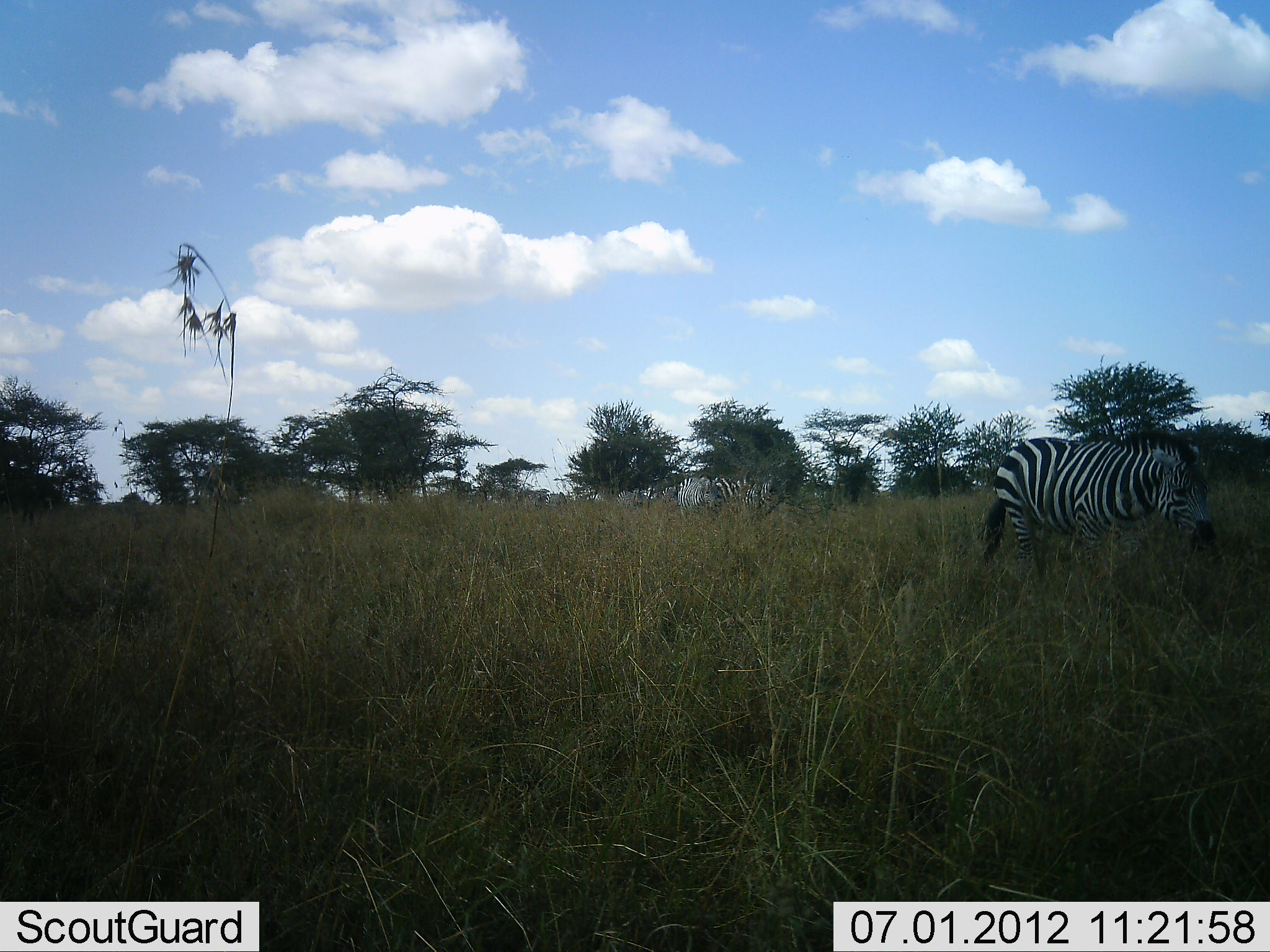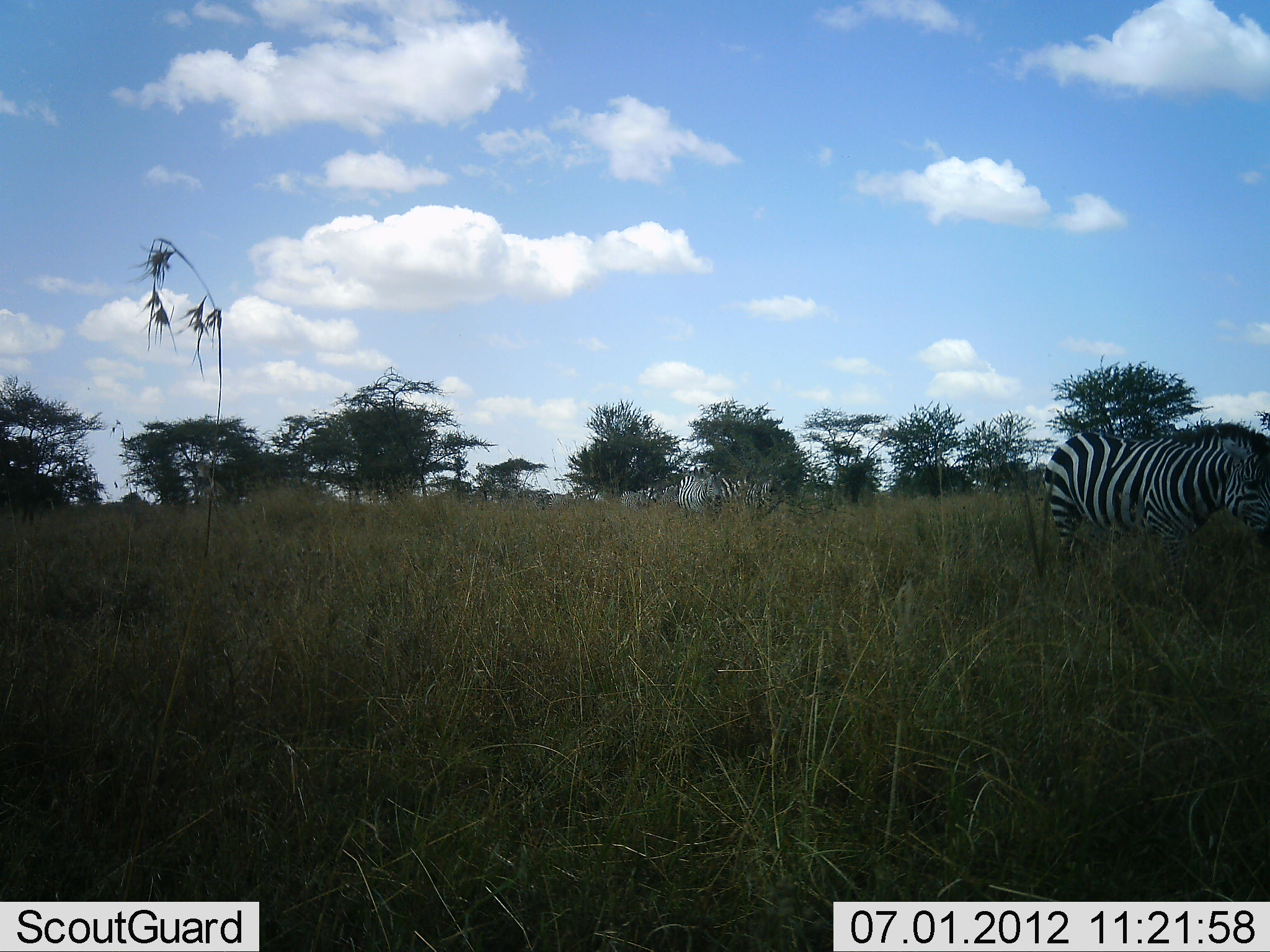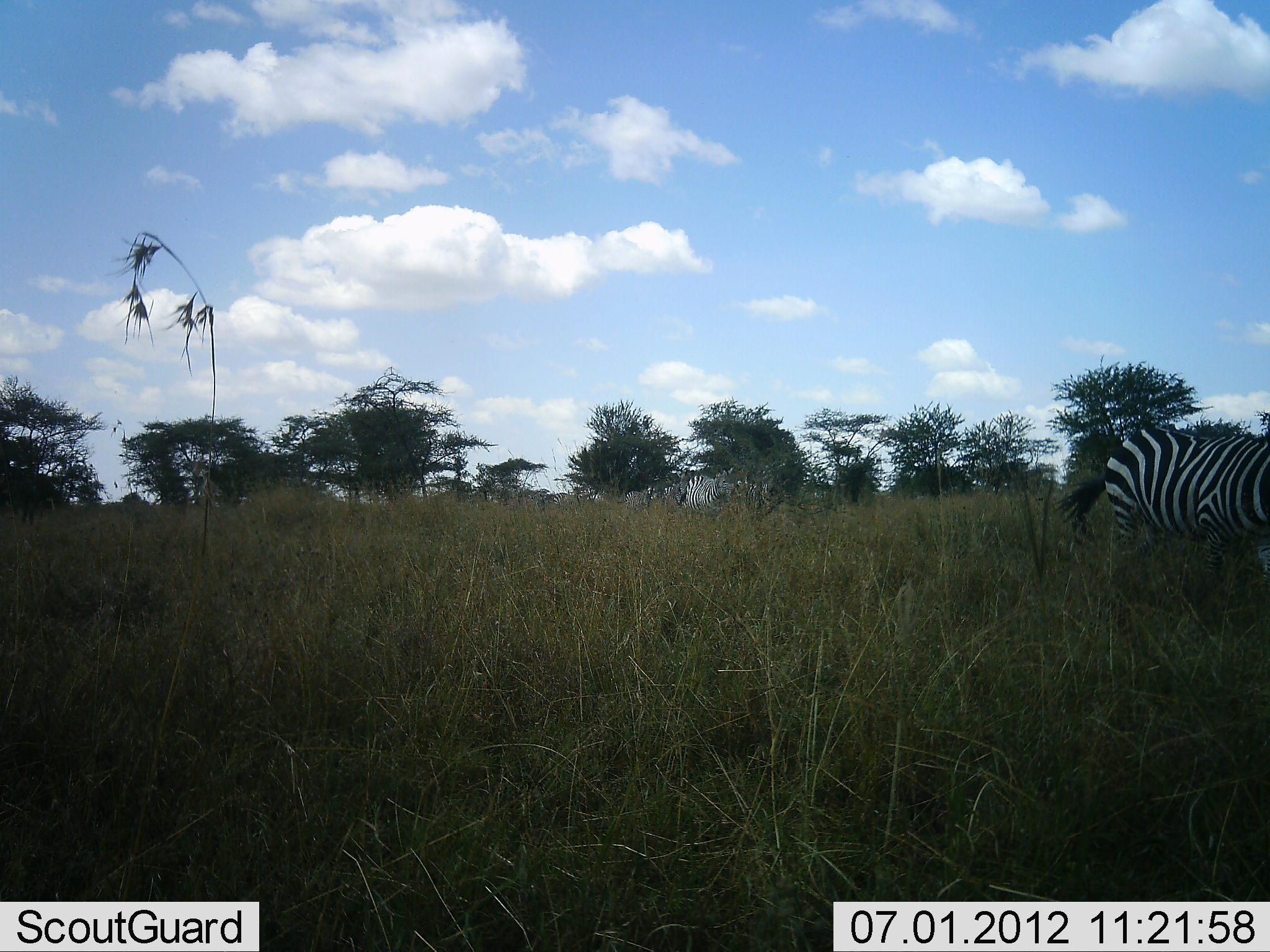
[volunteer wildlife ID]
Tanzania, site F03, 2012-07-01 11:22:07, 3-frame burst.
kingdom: Animalia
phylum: Chordata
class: Mammalia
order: Perissodactyla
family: Equidae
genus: Equus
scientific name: Equus quagga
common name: plains zebra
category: zebra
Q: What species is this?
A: Zebra (plains zebra) (Equus quagga).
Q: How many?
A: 4.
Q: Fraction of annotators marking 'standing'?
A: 30%.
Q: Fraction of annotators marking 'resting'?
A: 0%.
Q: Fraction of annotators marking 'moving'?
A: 80%.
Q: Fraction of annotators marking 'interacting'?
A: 0%.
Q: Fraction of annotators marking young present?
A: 0%.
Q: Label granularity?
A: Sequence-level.